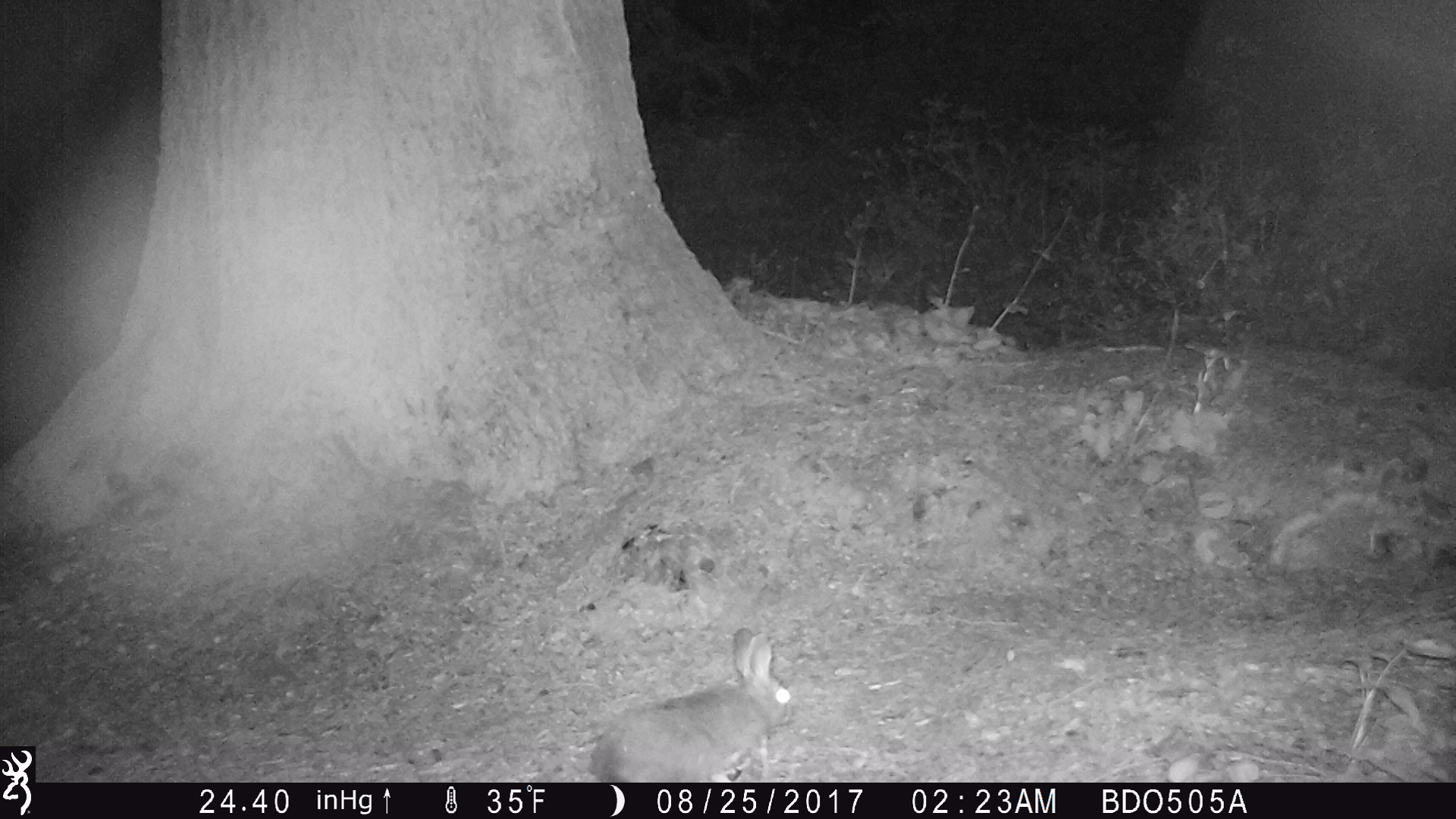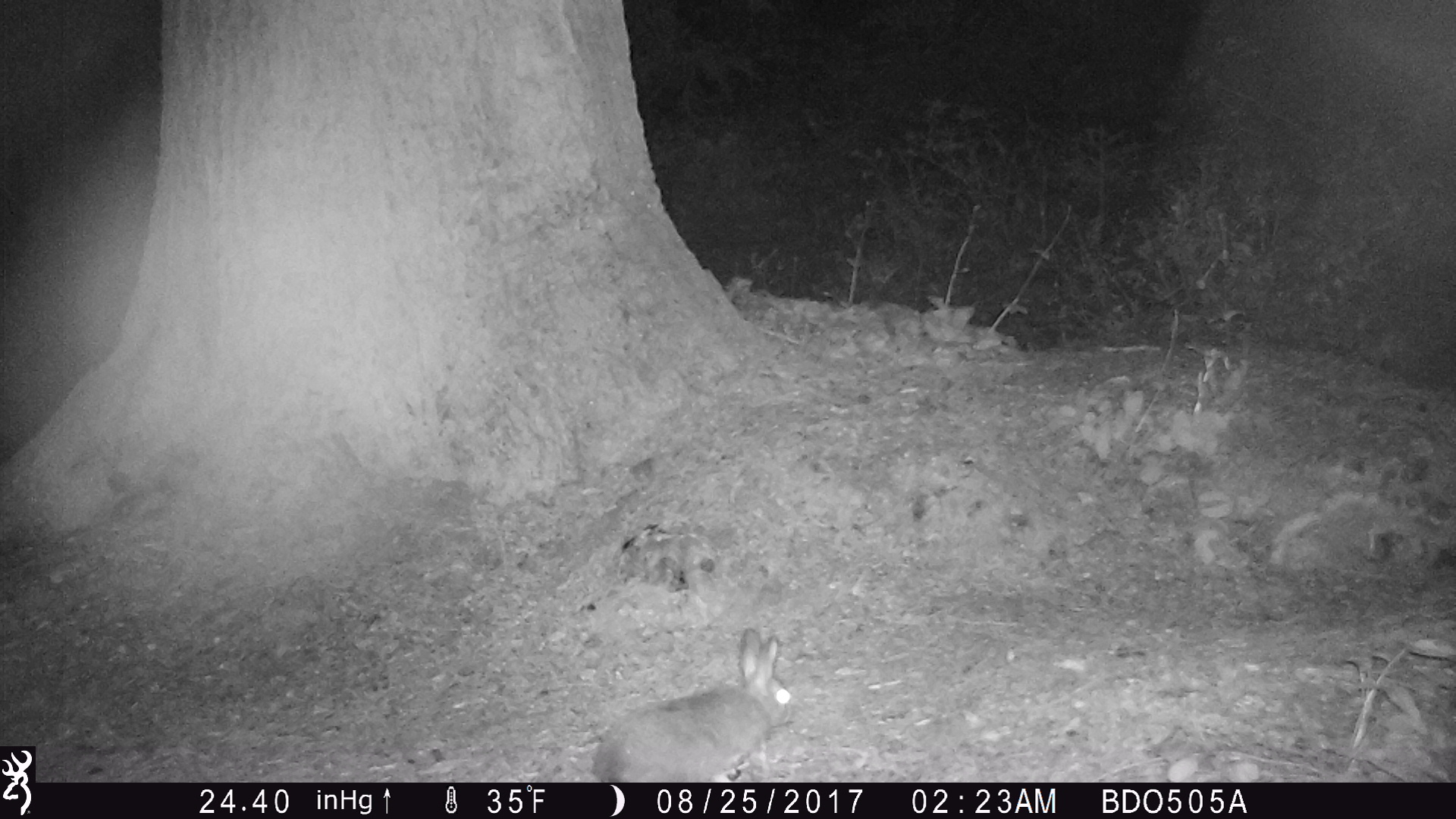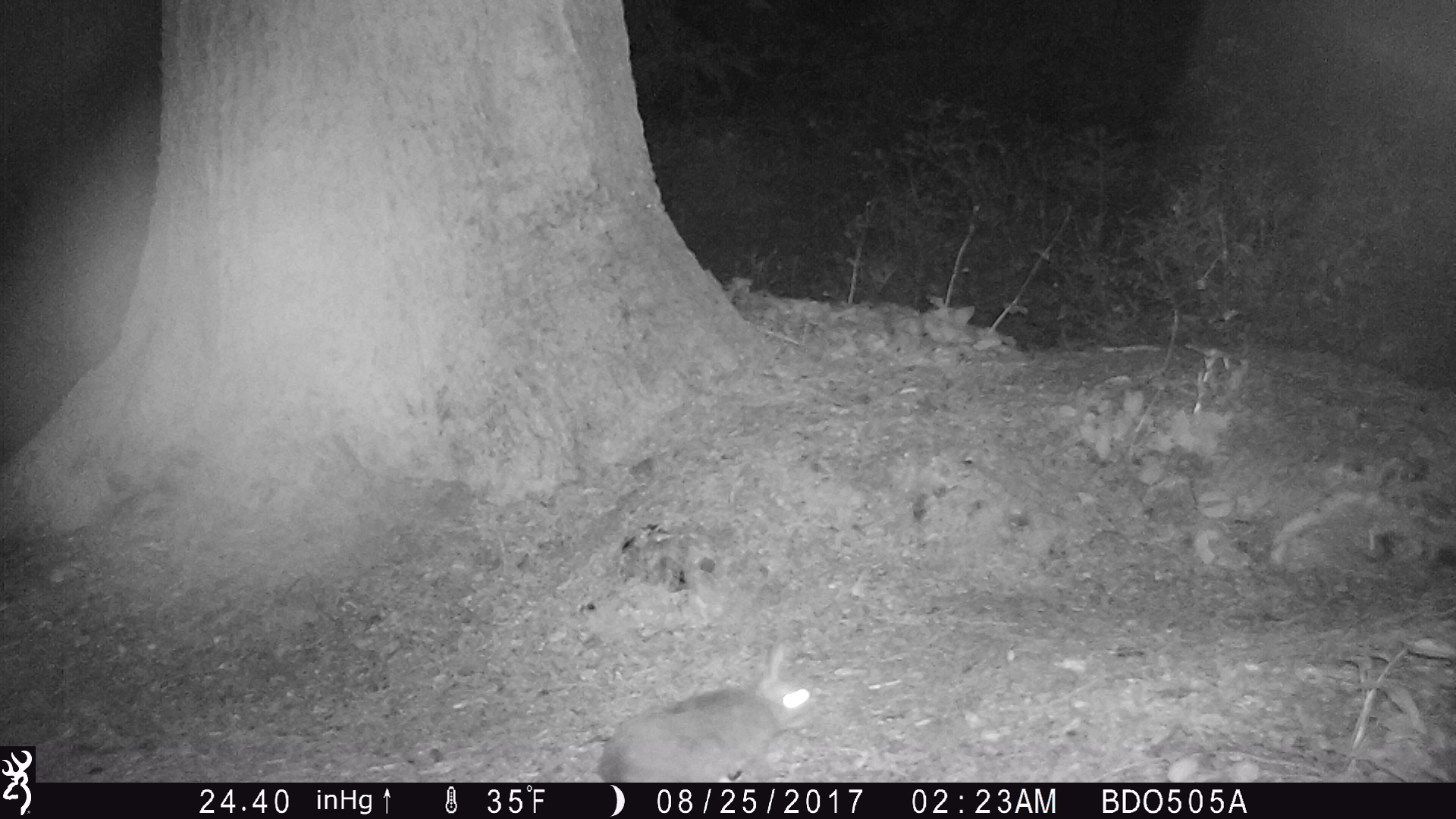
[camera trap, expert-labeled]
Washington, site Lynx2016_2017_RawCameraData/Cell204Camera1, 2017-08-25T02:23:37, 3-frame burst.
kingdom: Animalia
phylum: Chordata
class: Mammalia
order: Lagomorpha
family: Leporidae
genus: Lepus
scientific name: Lepus americanus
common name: snowshoe hare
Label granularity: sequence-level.